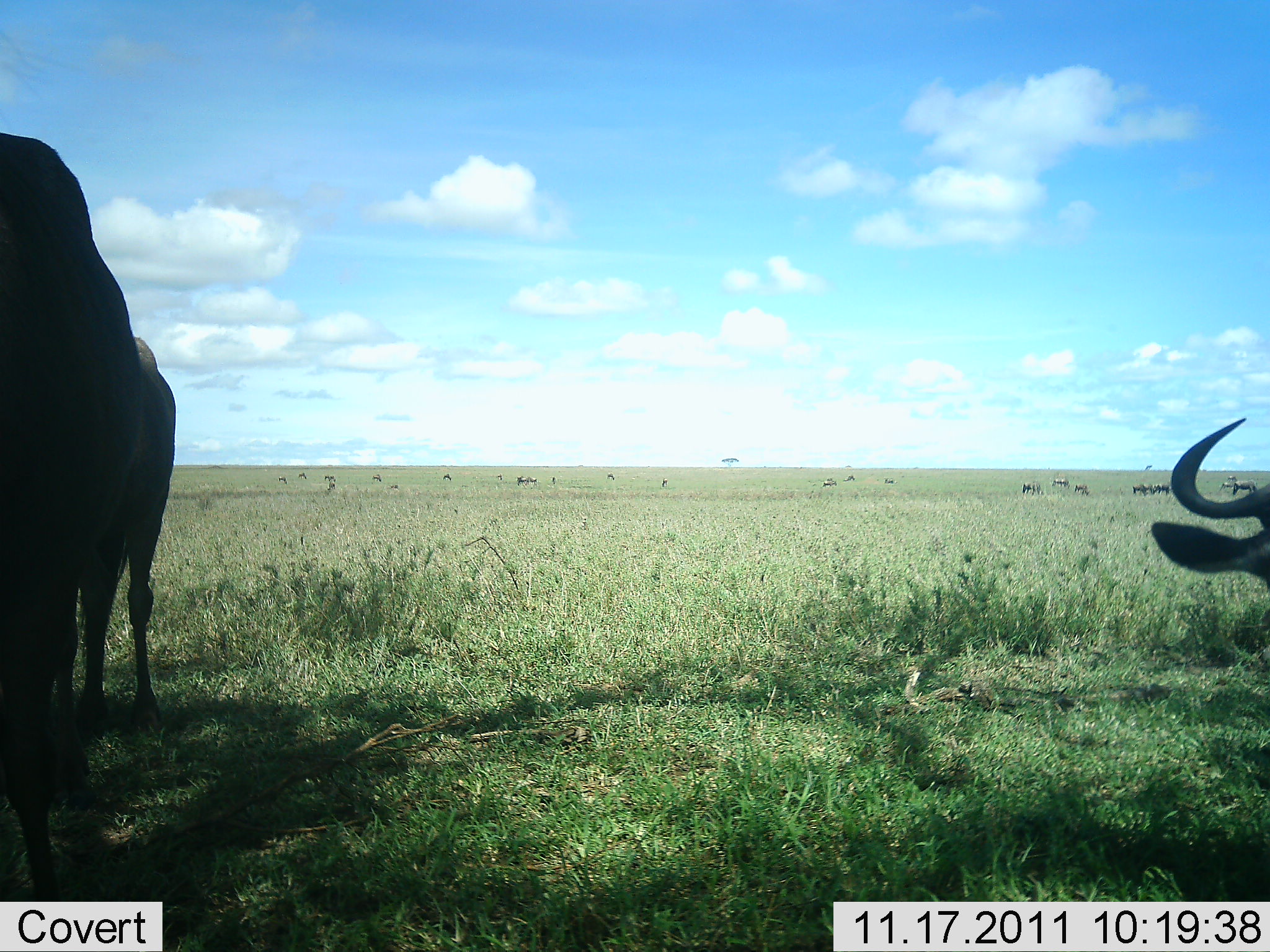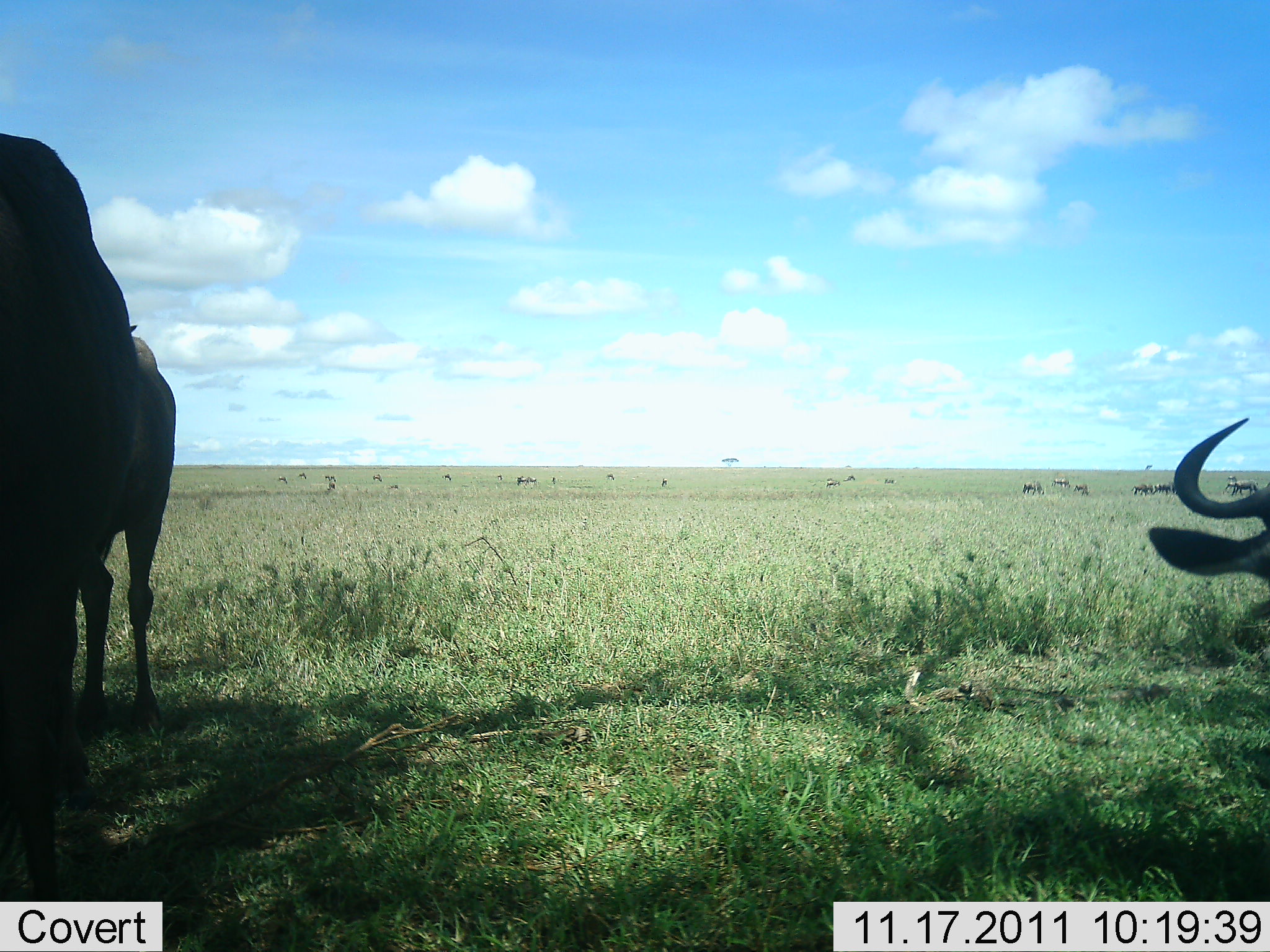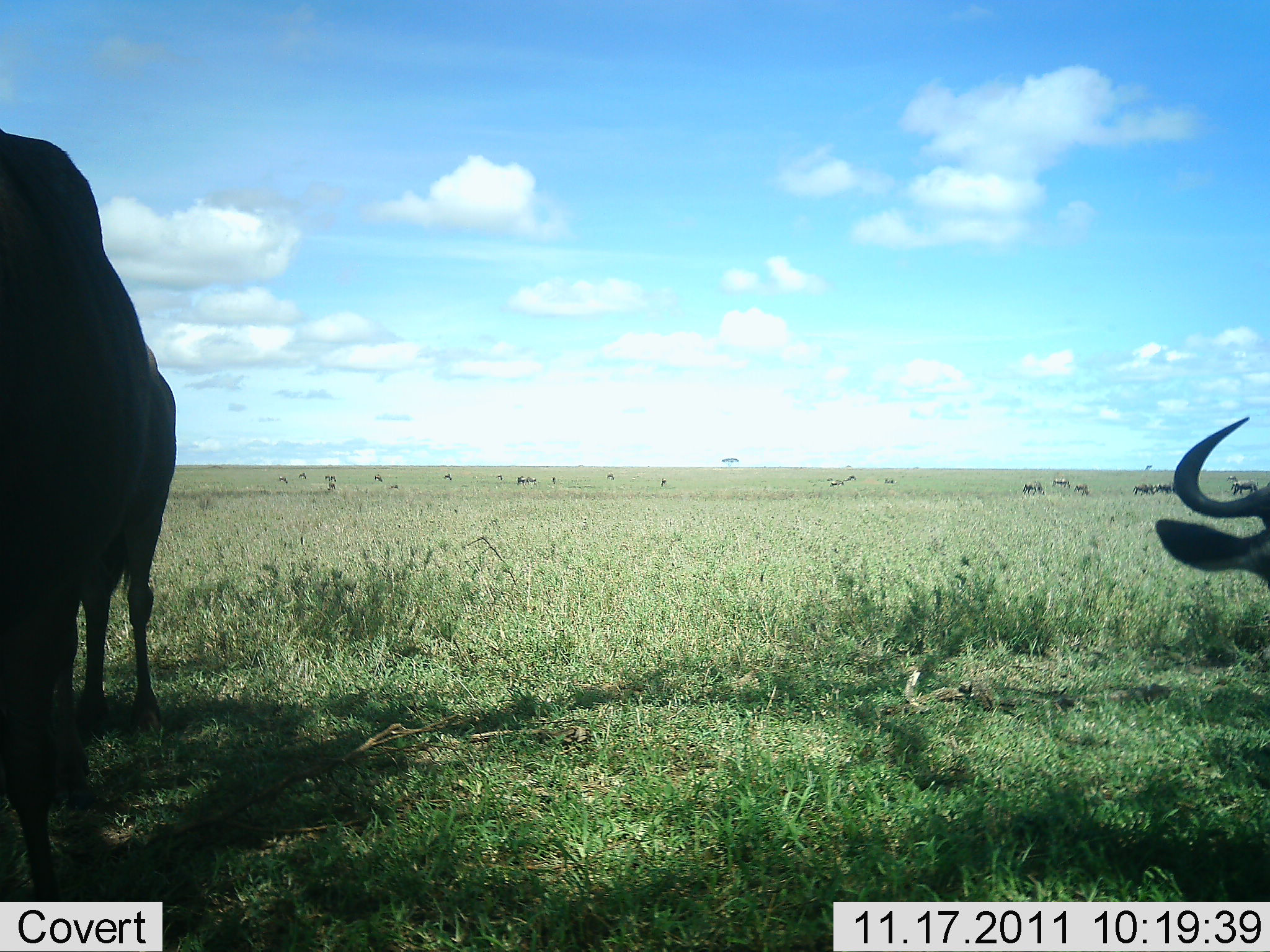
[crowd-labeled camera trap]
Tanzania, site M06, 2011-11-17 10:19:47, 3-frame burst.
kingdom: Animalia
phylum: Chordata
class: Mammalia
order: Artiodactyla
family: Bovidae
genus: Connochaetes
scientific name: Connochaetes taurinus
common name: blue wildebeest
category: wildebeest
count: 3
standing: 71%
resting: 57%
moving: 14%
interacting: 0%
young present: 0%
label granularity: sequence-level